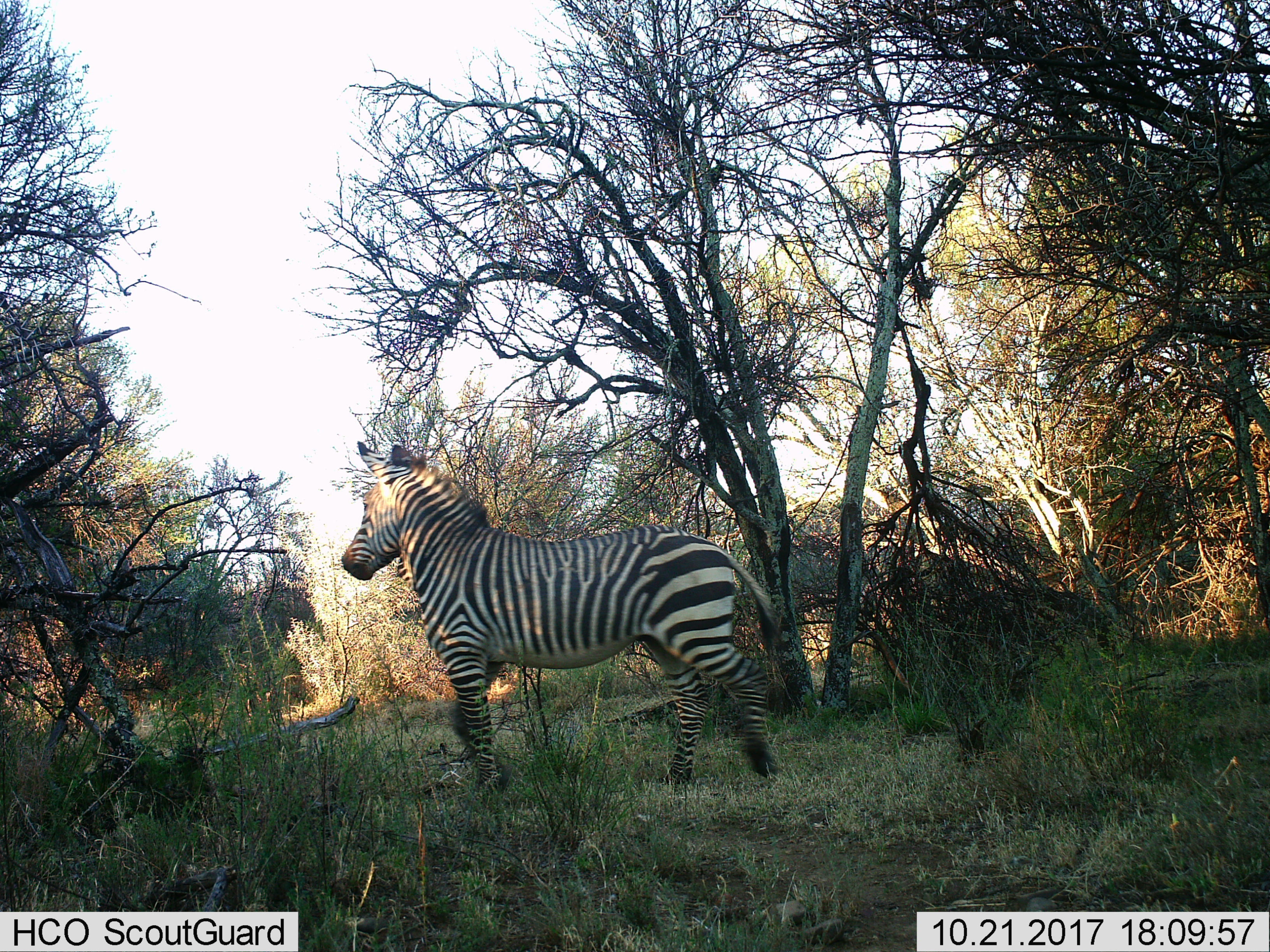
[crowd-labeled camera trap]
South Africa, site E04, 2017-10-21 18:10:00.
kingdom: Animalia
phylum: Chordata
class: Mammalia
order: Perissodactyla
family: Equidae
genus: Equus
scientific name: Equus zebra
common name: mountain zebra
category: zebramountain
Zebramountain (mountain zebra) (Equus zebra), count 1. Behavior (volunteer vote fractions): standing 67%, resting 0%, moving 44%, interacting 0%. Young present (vote fraction): 0%. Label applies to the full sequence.